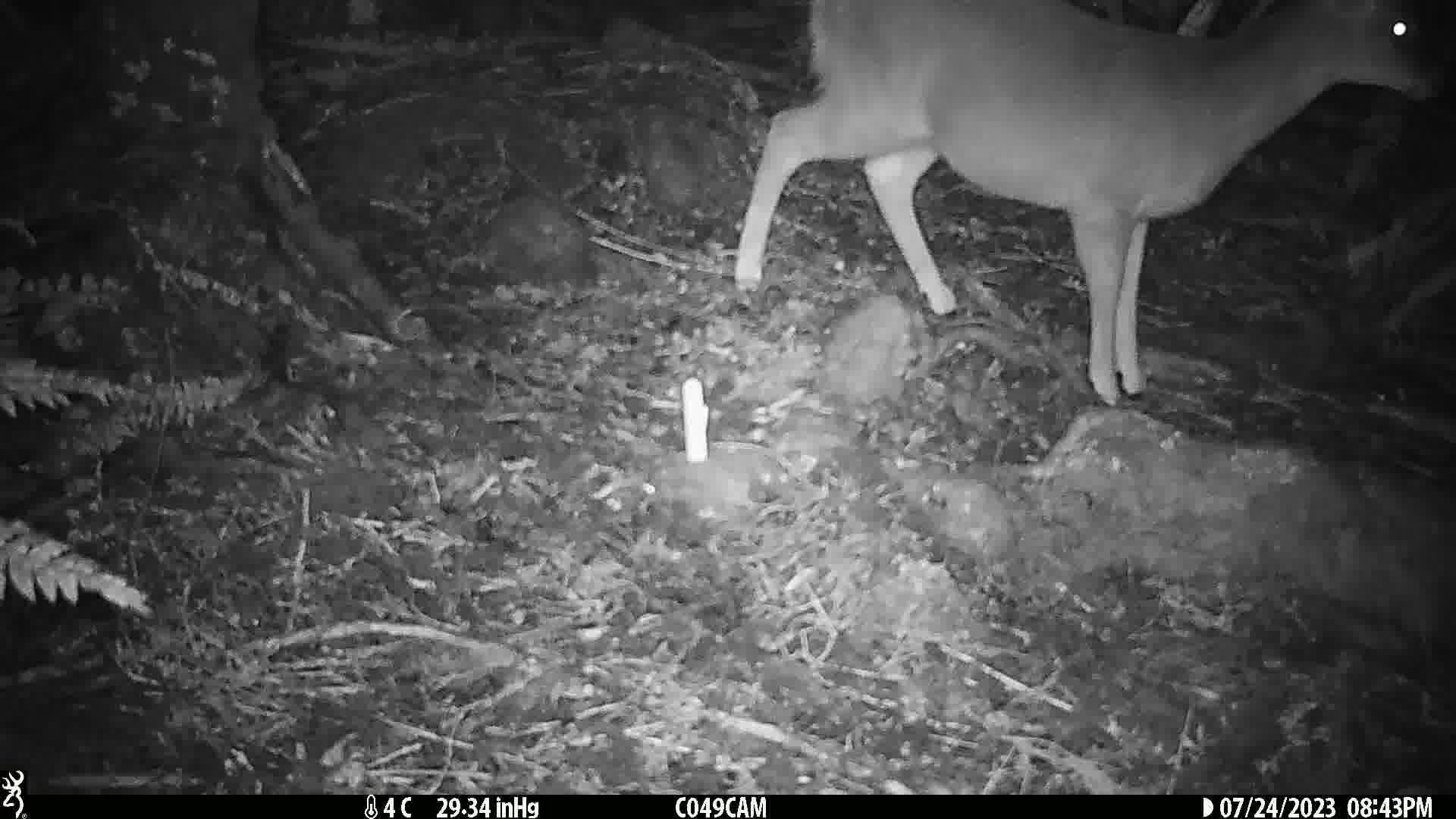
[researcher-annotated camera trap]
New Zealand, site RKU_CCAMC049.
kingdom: Animalia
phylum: Chordata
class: Mammalia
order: Artiodactyla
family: Cervidae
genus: Odocoileus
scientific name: Odocoileus virginianus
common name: white-tailed deer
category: white tailed deer